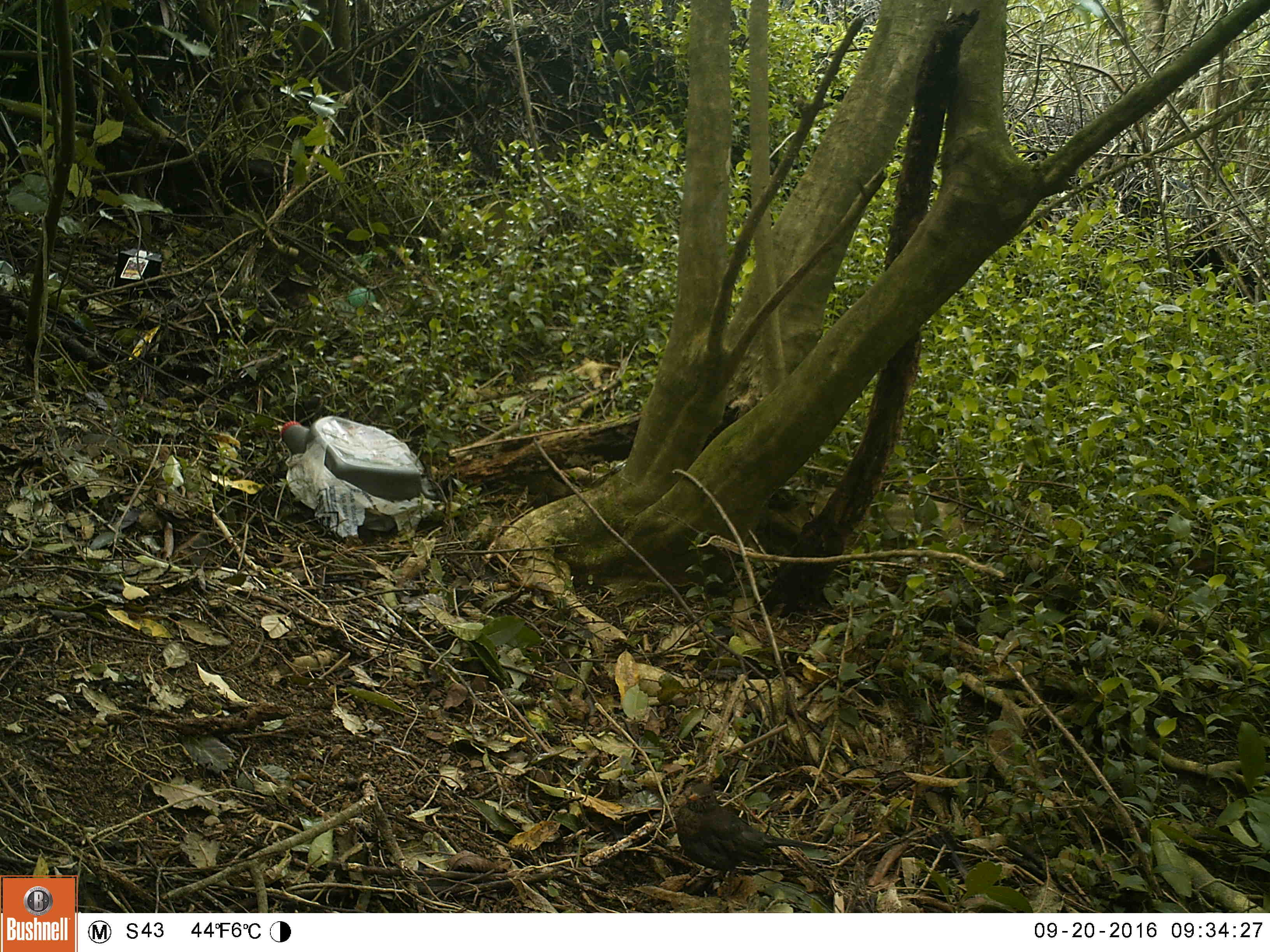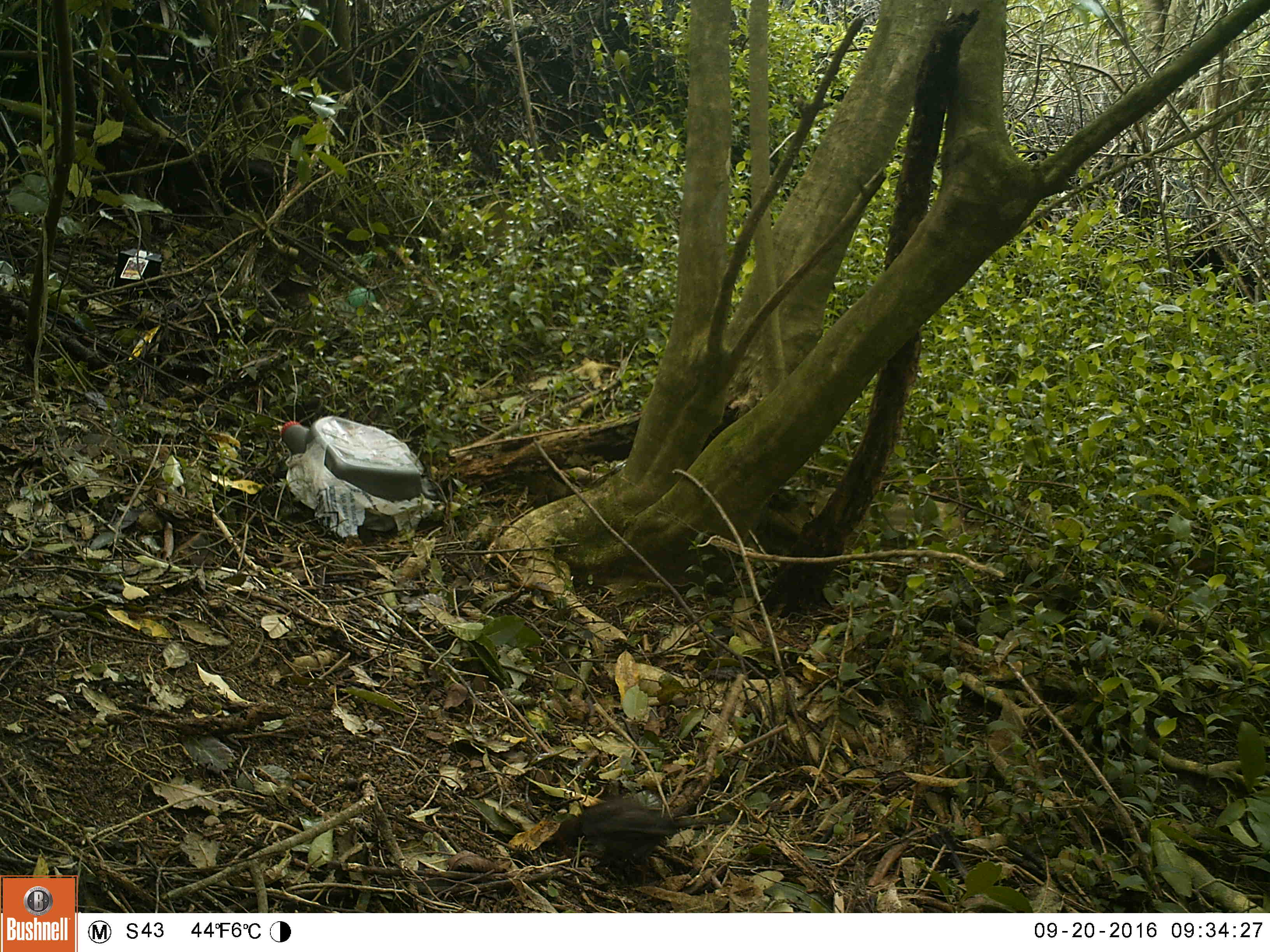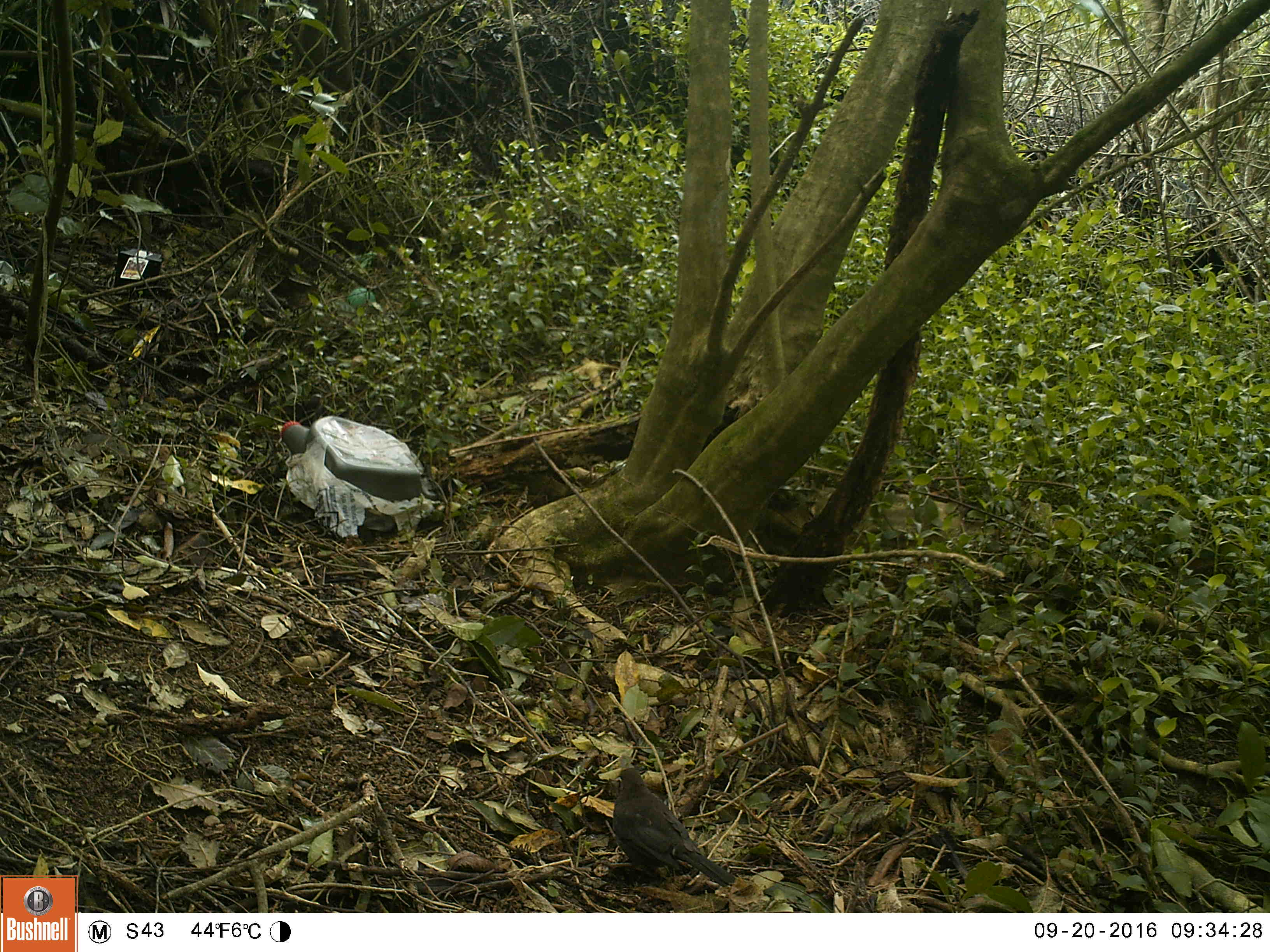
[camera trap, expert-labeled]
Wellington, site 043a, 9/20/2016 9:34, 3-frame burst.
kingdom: Animalia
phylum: Chordata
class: Aves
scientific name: Aves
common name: bird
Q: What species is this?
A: Bird (Aves).